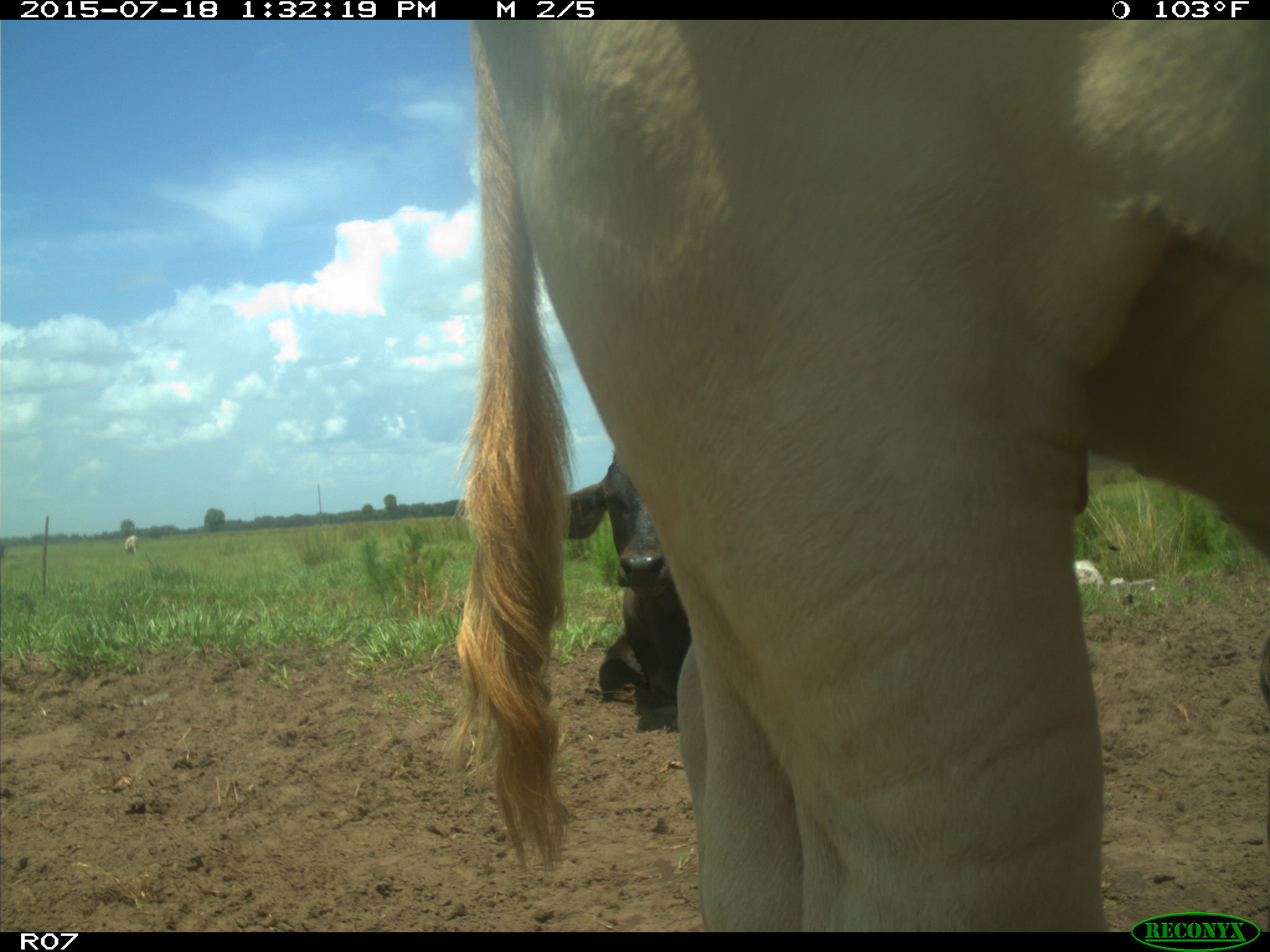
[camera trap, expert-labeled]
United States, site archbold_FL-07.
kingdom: Animalia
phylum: Chordata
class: Mammalia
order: Artiodactyla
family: Bovidae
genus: Bos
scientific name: Bos taurus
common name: domestic cow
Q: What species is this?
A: Bos taurus (domestic cow).